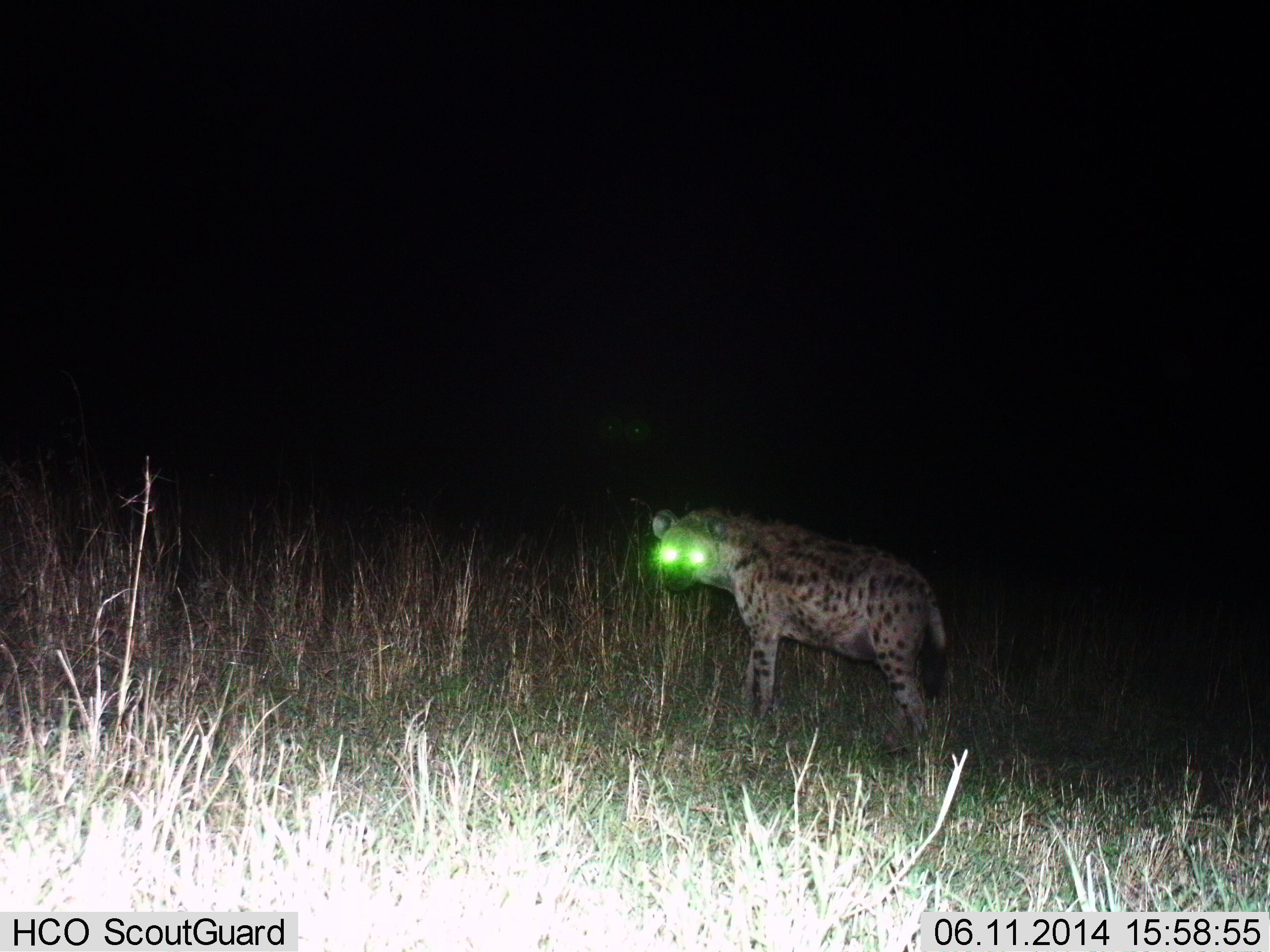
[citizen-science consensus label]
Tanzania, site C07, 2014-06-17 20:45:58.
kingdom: Animalia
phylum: Chordata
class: Mammalia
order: Carnivora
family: Hyaenidae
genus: Crocuta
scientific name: Crocuta crocuta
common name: spotted hyena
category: hyenaspotted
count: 1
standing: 80%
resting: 0%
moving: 20%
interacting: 0%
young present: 0%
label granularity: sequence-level